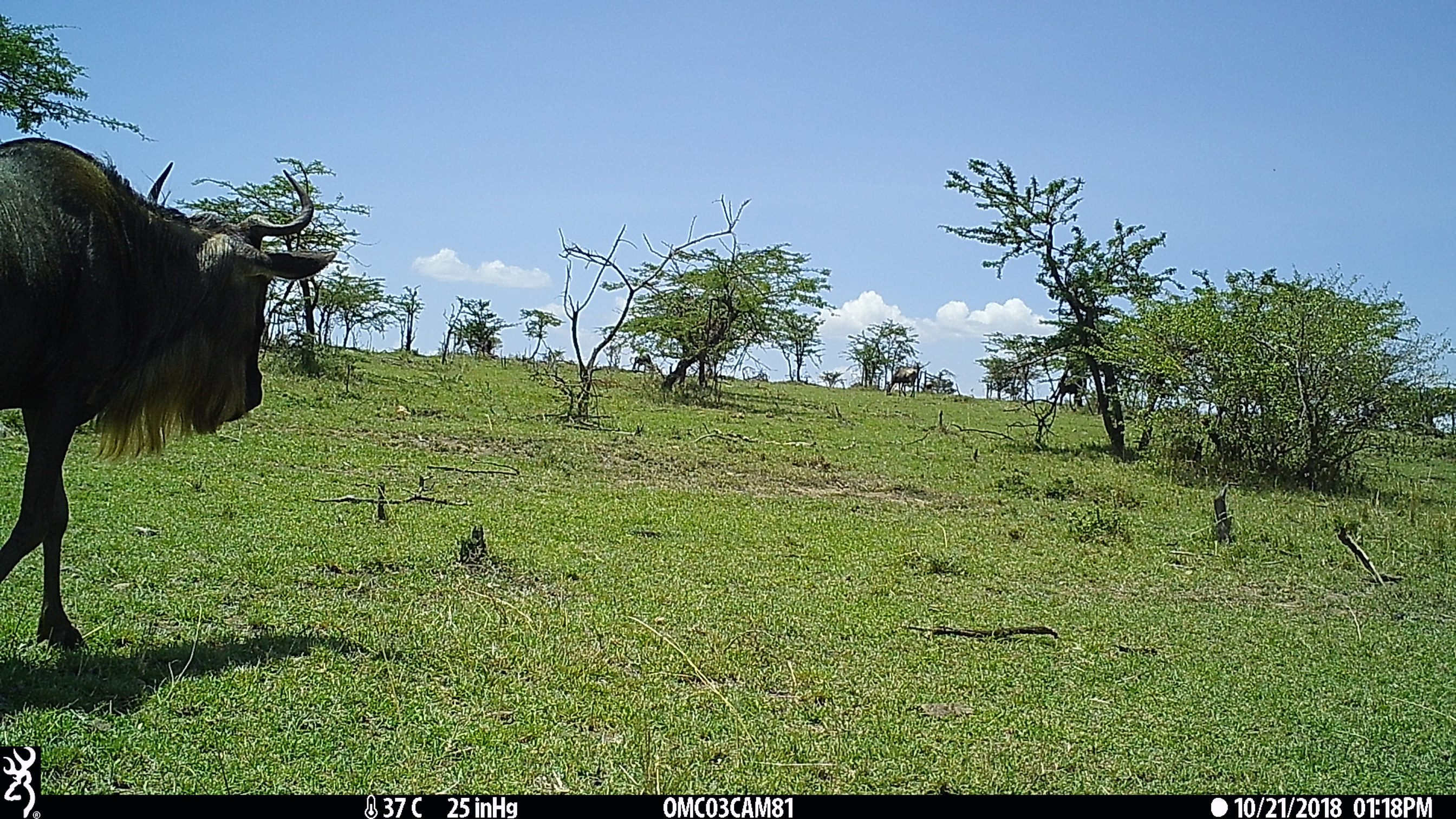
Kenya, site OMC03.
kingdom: Animalia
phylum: Chordata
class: Mammalia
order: Artiodactyla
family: Bovidae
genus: Connochaetes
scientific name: Connochaetes taurinus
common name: blue wildebeest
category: wildebeest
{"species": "wildebeest (blue wildebeest) (Connochaetes taurinus)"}